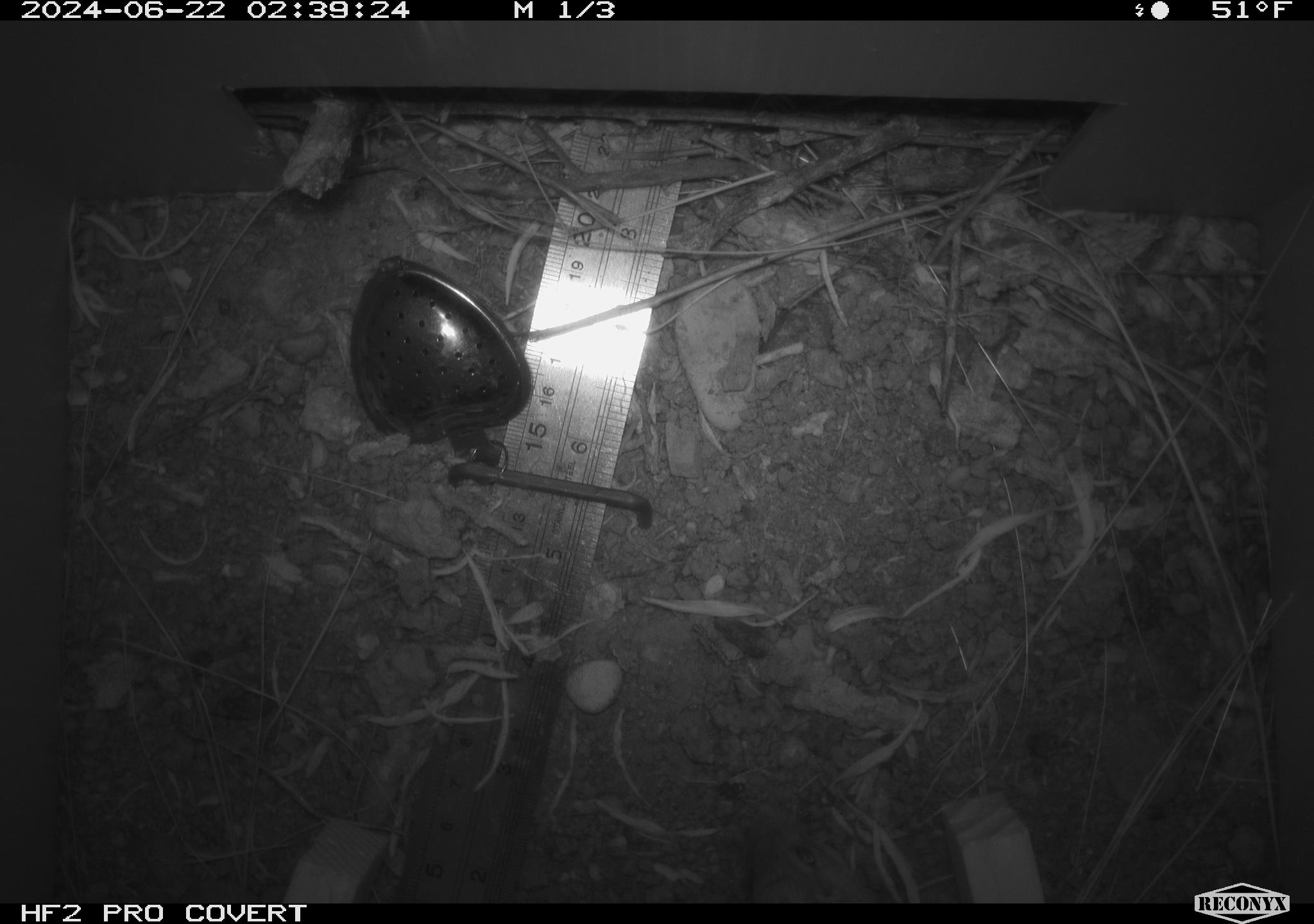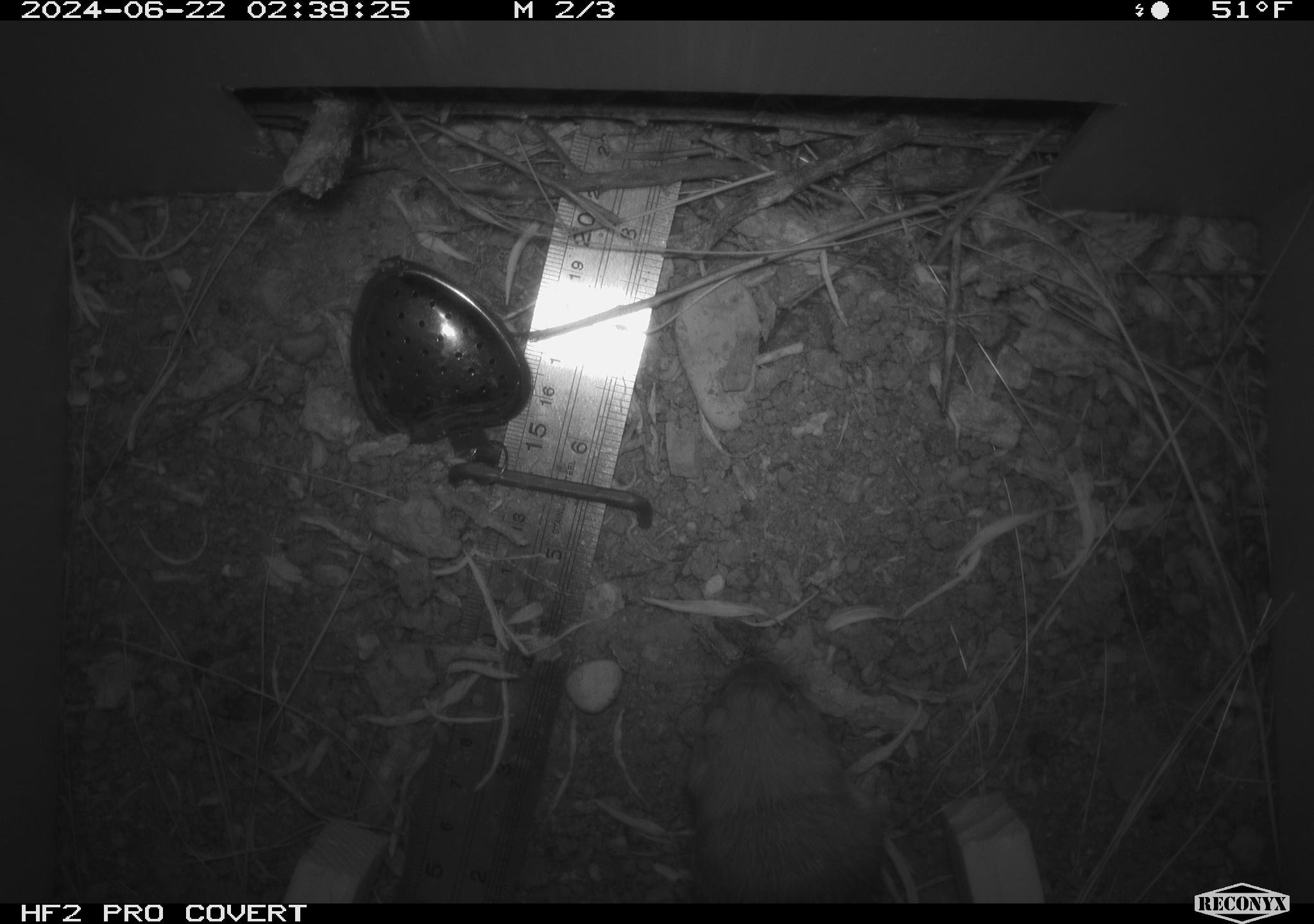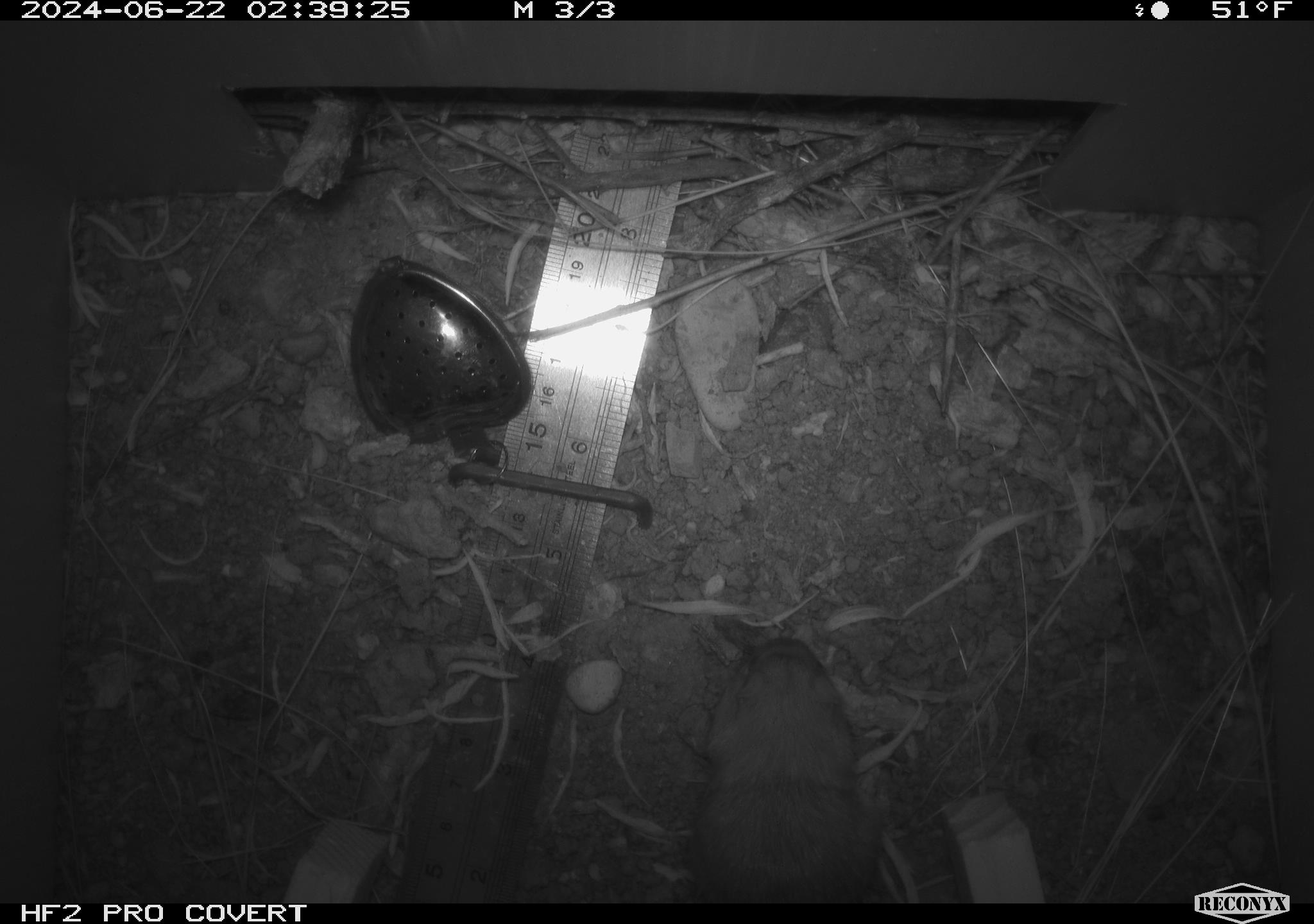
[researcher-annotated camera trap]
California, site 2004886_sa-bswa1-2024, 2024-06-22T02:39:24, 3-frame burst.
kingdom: Animalia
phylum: Chordata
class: Mammalia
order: Rodentia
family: Heteromyidae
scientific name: Heteromyidae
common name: kangaroo rats and pocket mice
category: heteromyidae family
Heteromyidae family (kangaroo rats and pocket mice) (Heteromyidae).